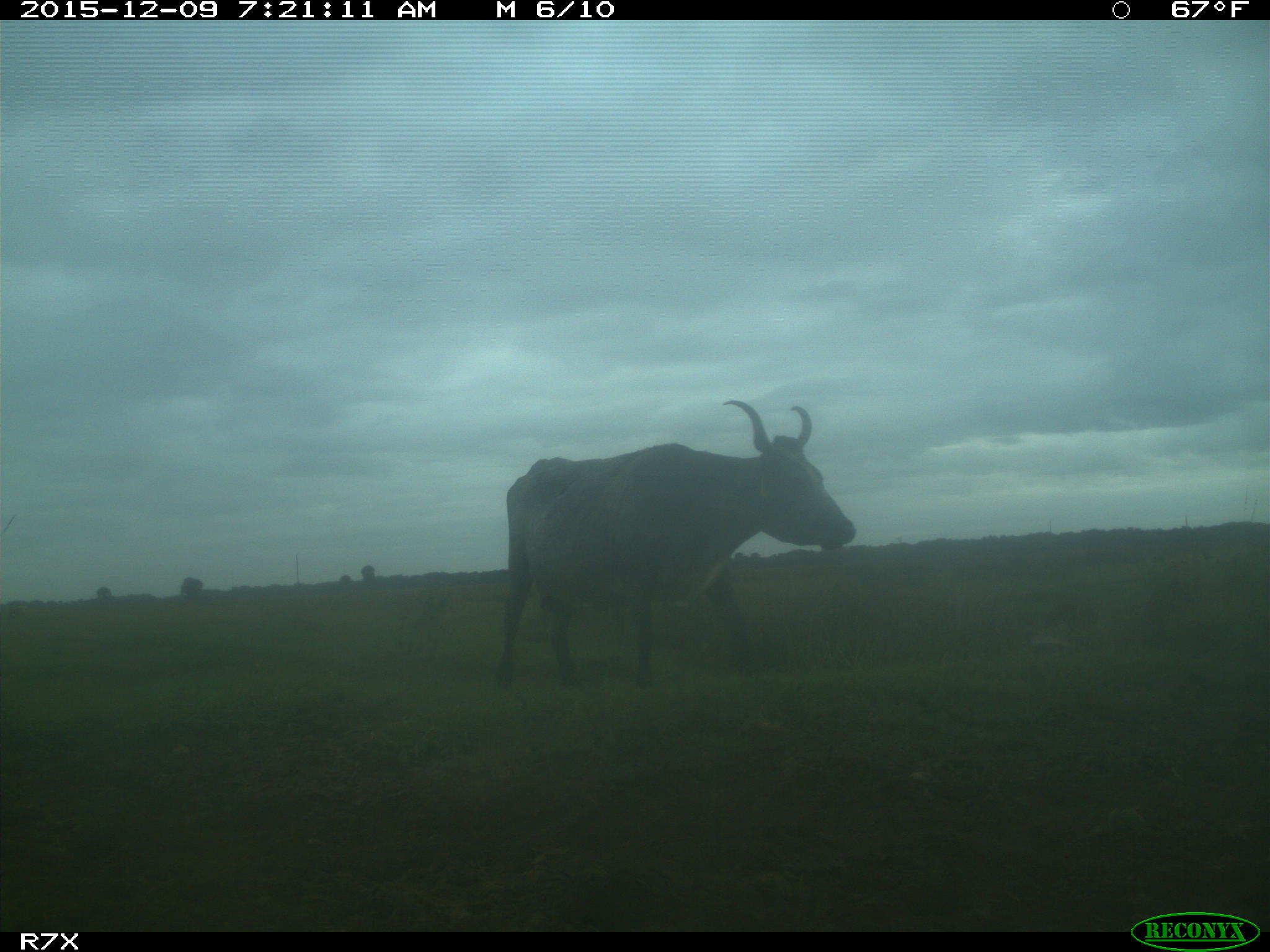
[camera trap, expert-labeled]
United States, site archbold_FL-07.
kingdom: Animalia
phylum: Chordata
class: Mammalia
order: Artiodactyla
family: Bovidae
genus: Bos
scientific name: Bos taurus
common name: domestic cow